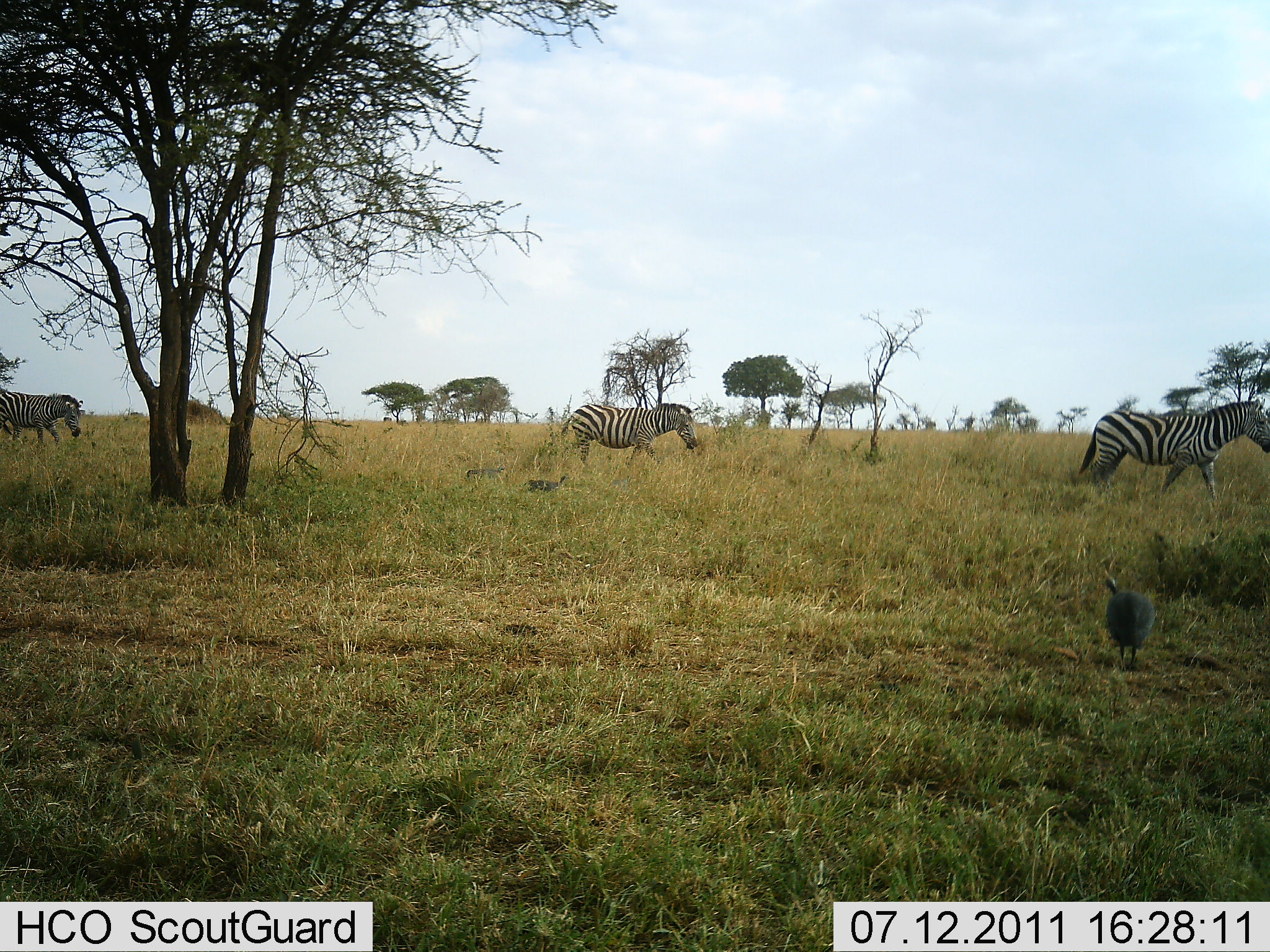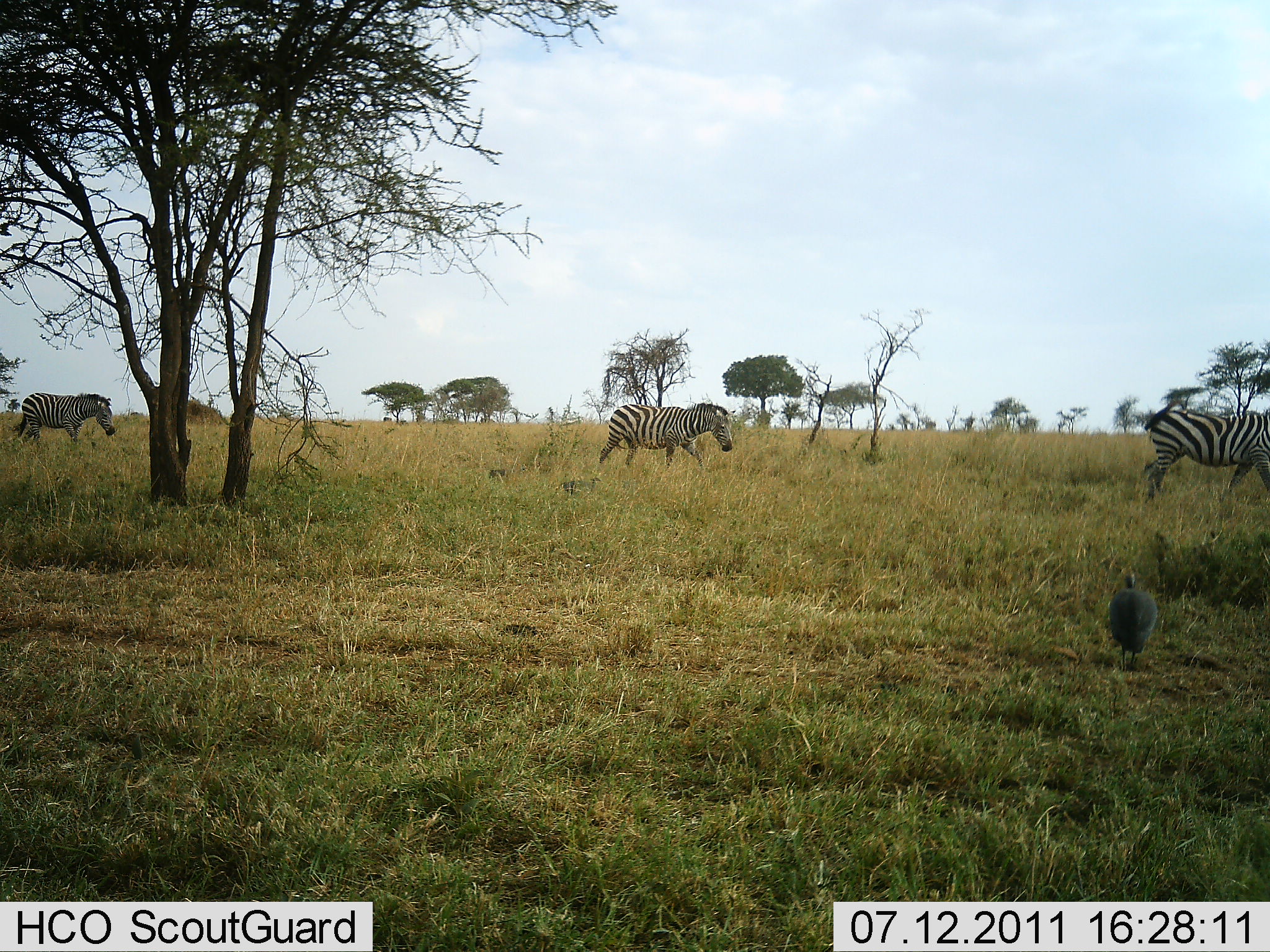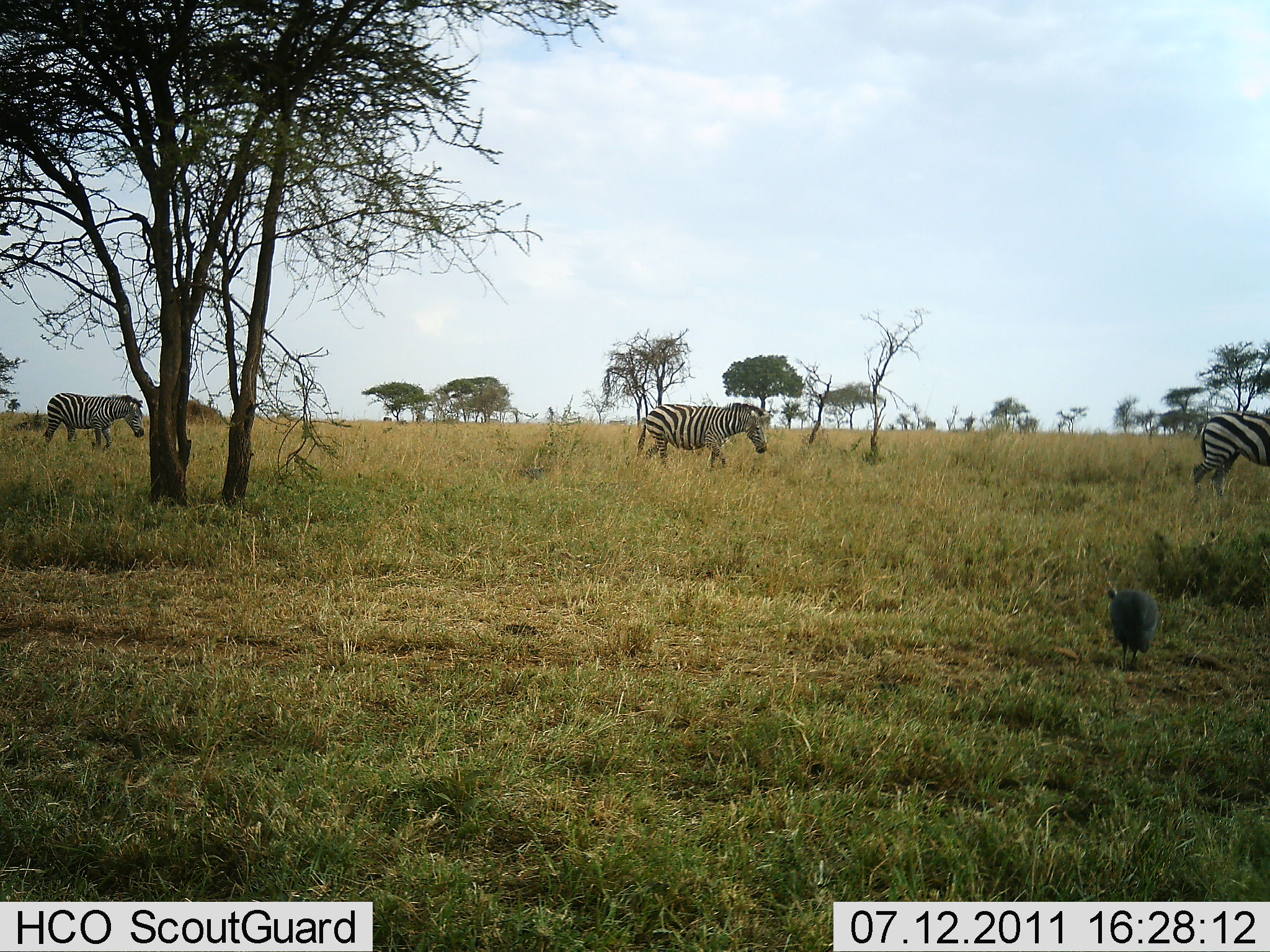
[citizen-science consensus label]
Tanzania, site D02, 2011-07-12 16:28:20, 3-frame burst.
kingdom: Animalia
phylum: Chordata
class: Aves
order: Galliformes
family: Numididae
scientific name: Numididae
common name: guinea fowl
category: guineafowl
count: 3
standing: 67%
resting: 0%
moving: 58%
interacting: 0%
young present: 0%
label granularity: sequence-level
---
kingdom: Animalia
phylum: Chordata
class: Mammalia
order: Perissodactyla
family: Equidae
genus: Equus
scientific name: Equus quagga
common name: plains zebra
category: zebra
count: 3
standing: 0%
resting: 0%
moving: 100%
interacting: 0%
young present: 0%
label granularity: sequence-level